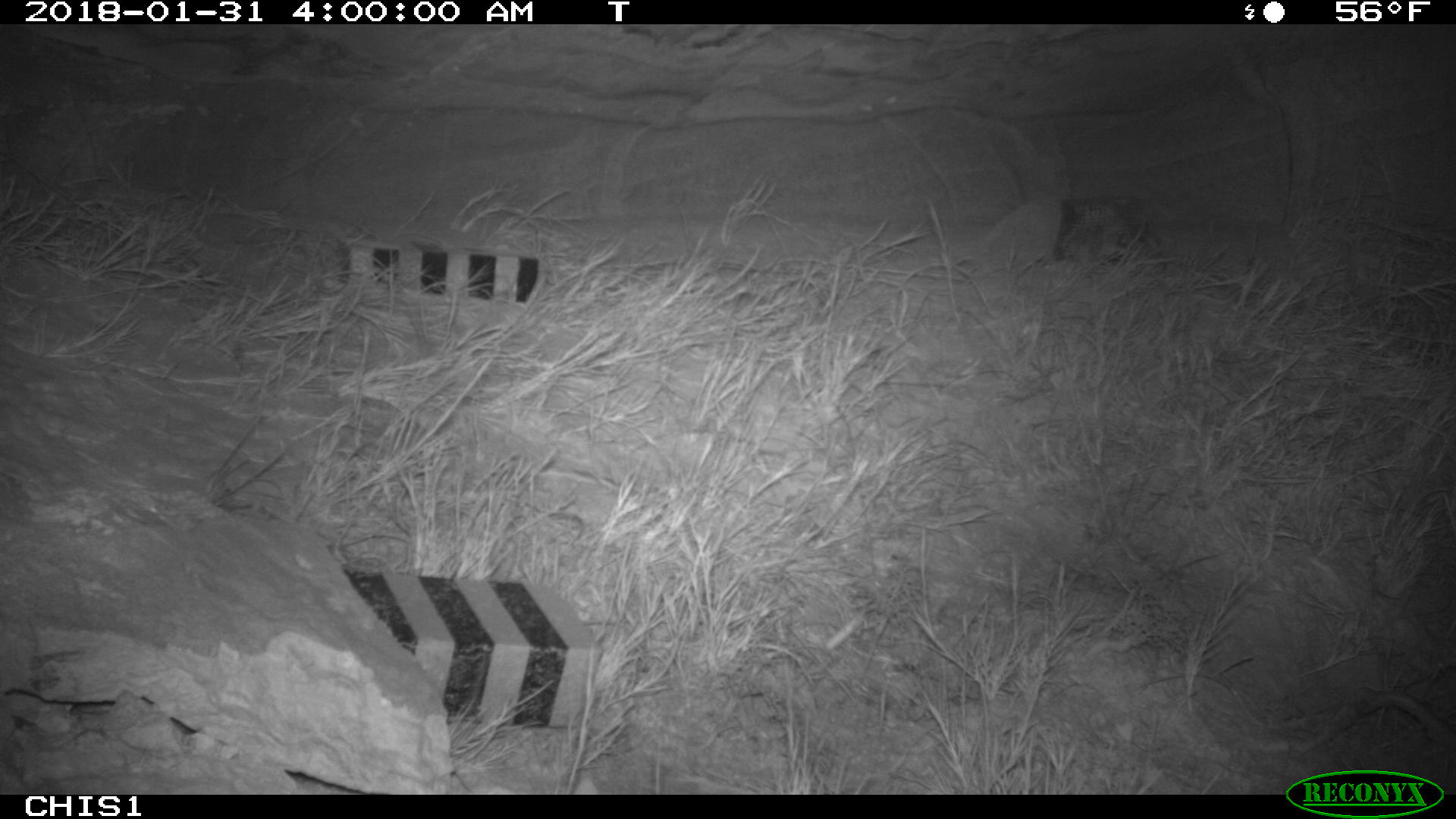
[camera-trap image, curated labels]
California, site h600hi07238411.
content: no animal present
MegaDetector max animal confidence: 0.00